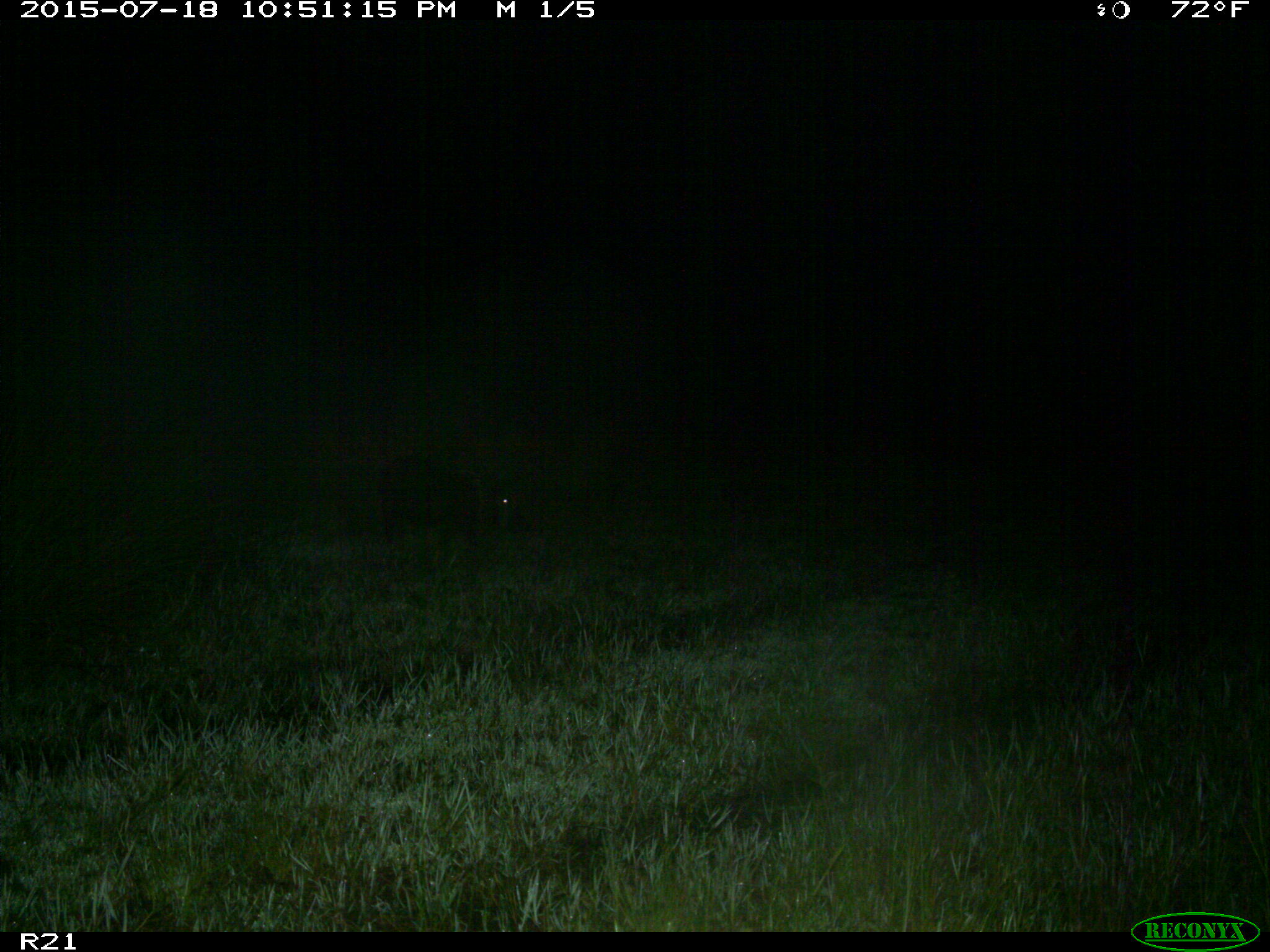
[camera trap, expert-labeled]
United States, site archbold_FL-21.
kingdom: Animalia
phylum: Chordata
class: Mammalia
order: Artiodactyla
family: Suidae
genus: Sus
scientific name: Sus scrofa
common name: wild boar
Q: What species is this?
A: Sus scrofa (wild boar).